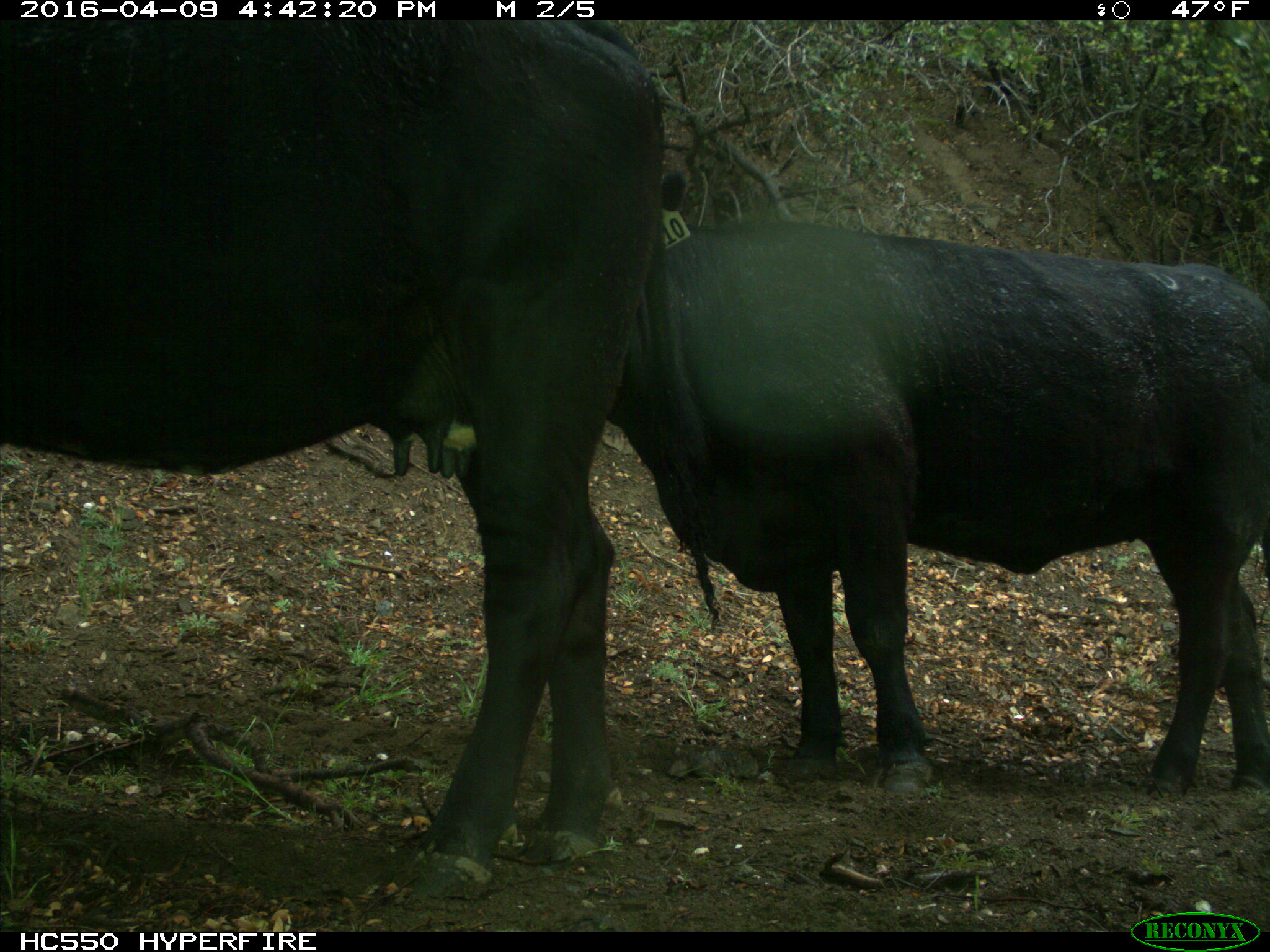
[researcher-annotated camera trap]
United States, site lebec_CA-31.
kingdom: Animalia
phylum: Chordata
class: Mammalia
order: Artiodactyla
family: Bovidae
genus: Bos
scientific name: Bos taurus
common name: domestic cow